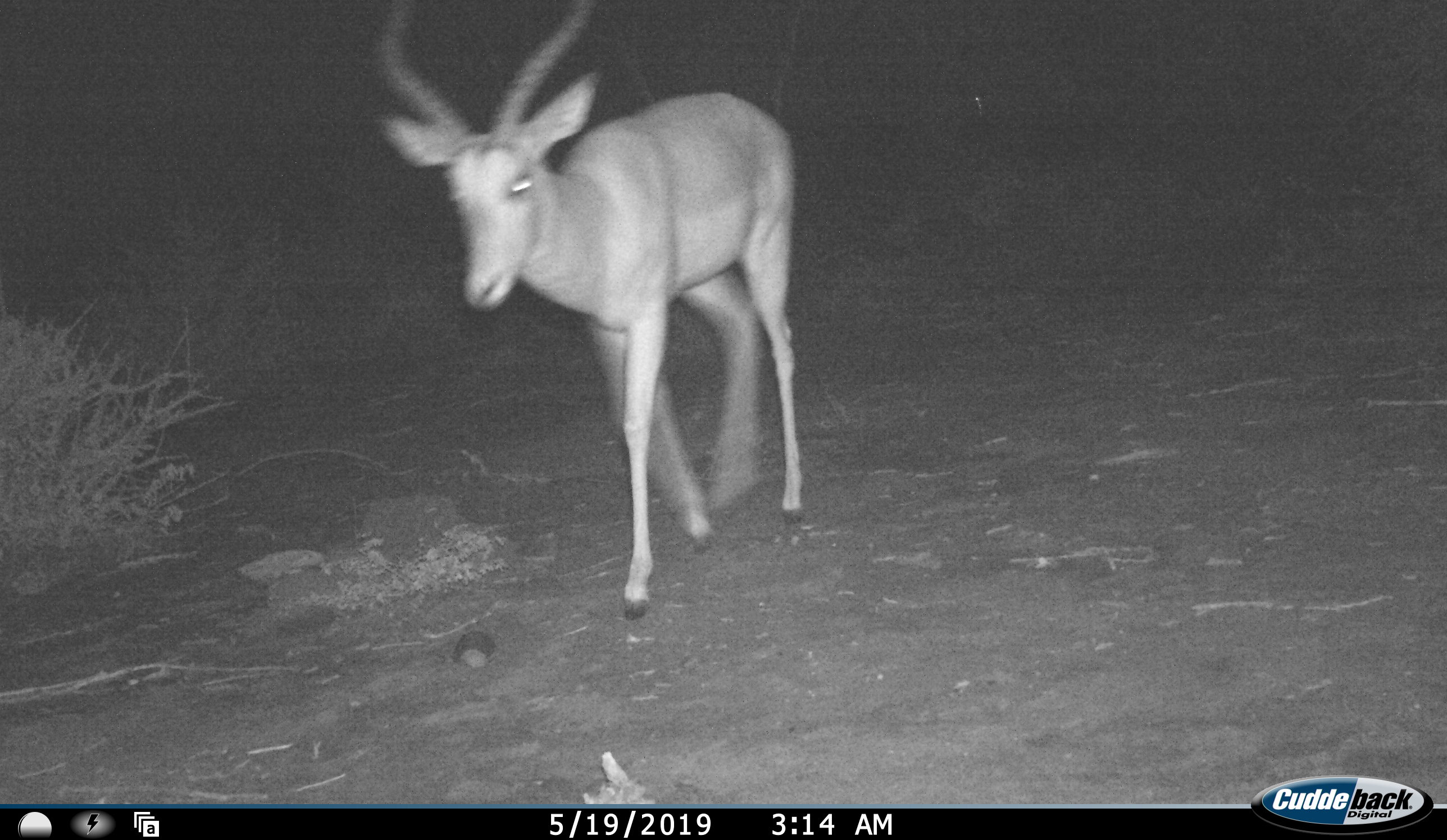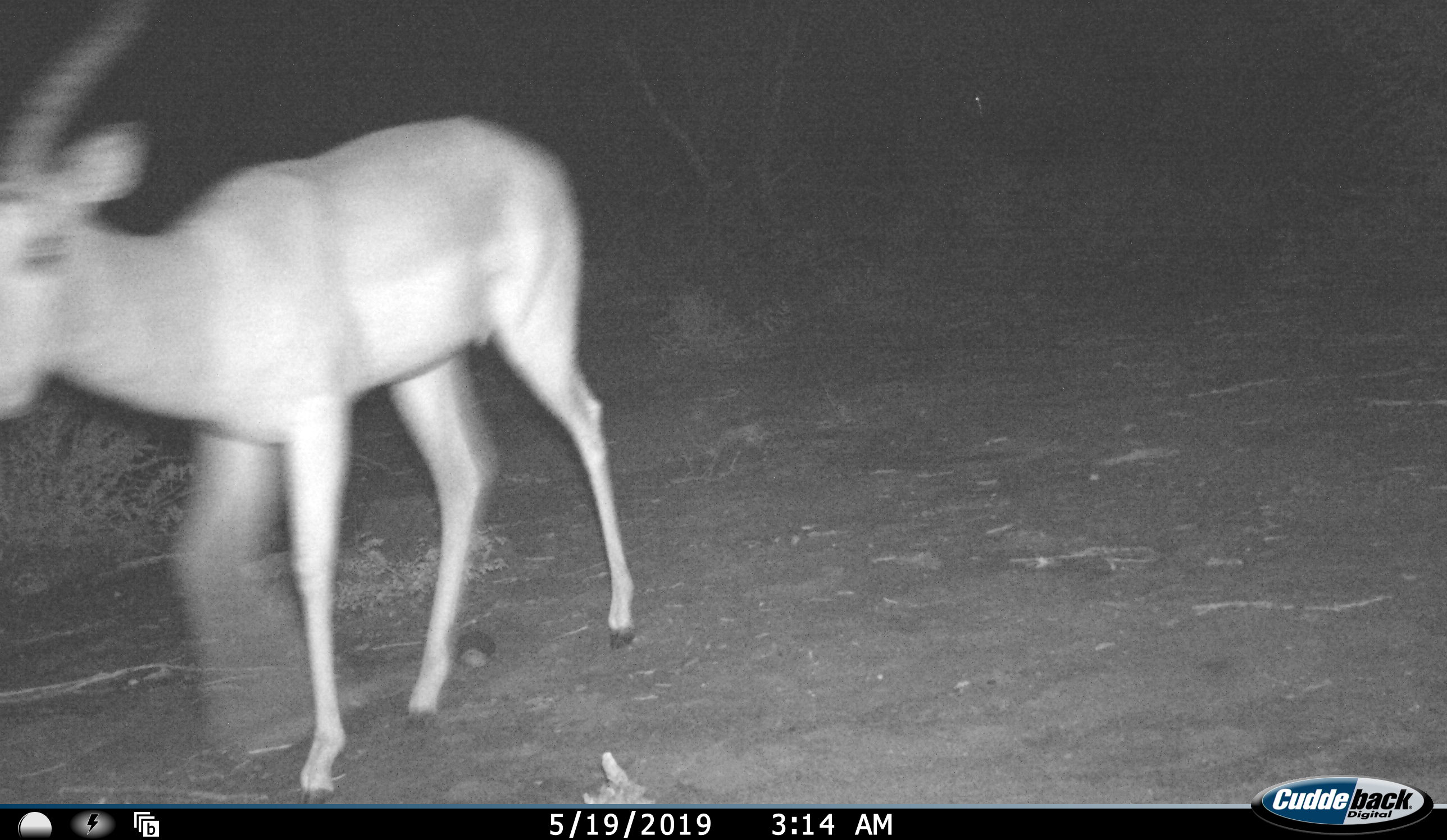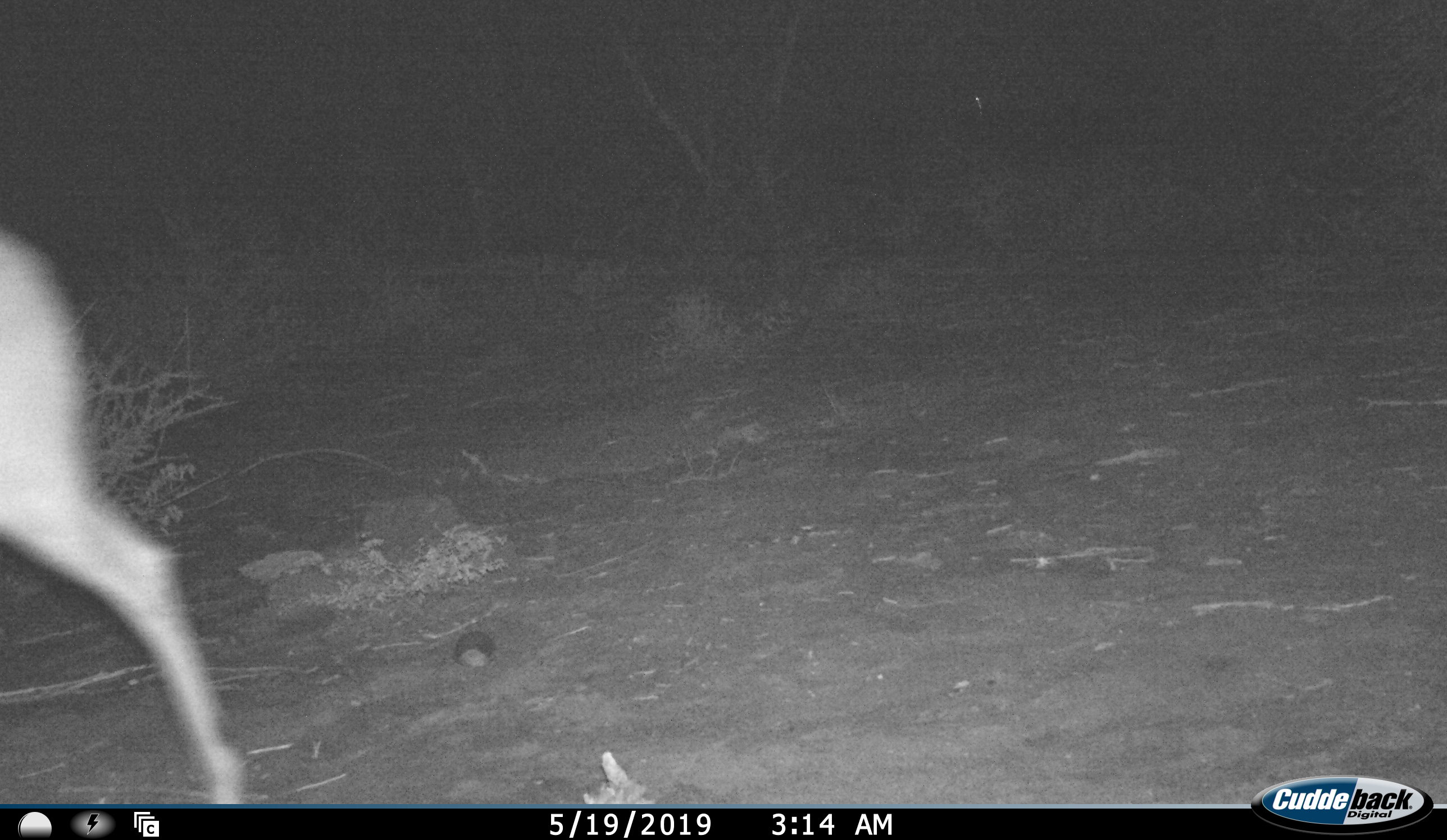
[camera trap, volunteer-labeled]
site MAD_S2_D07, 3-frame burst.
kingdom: Animalia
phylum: Chordata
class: Mammalia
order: Artiodactyla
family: Bovidae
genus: Aepyceros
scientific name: Aepyceros melampus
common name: impala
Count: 1.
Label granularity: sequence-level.